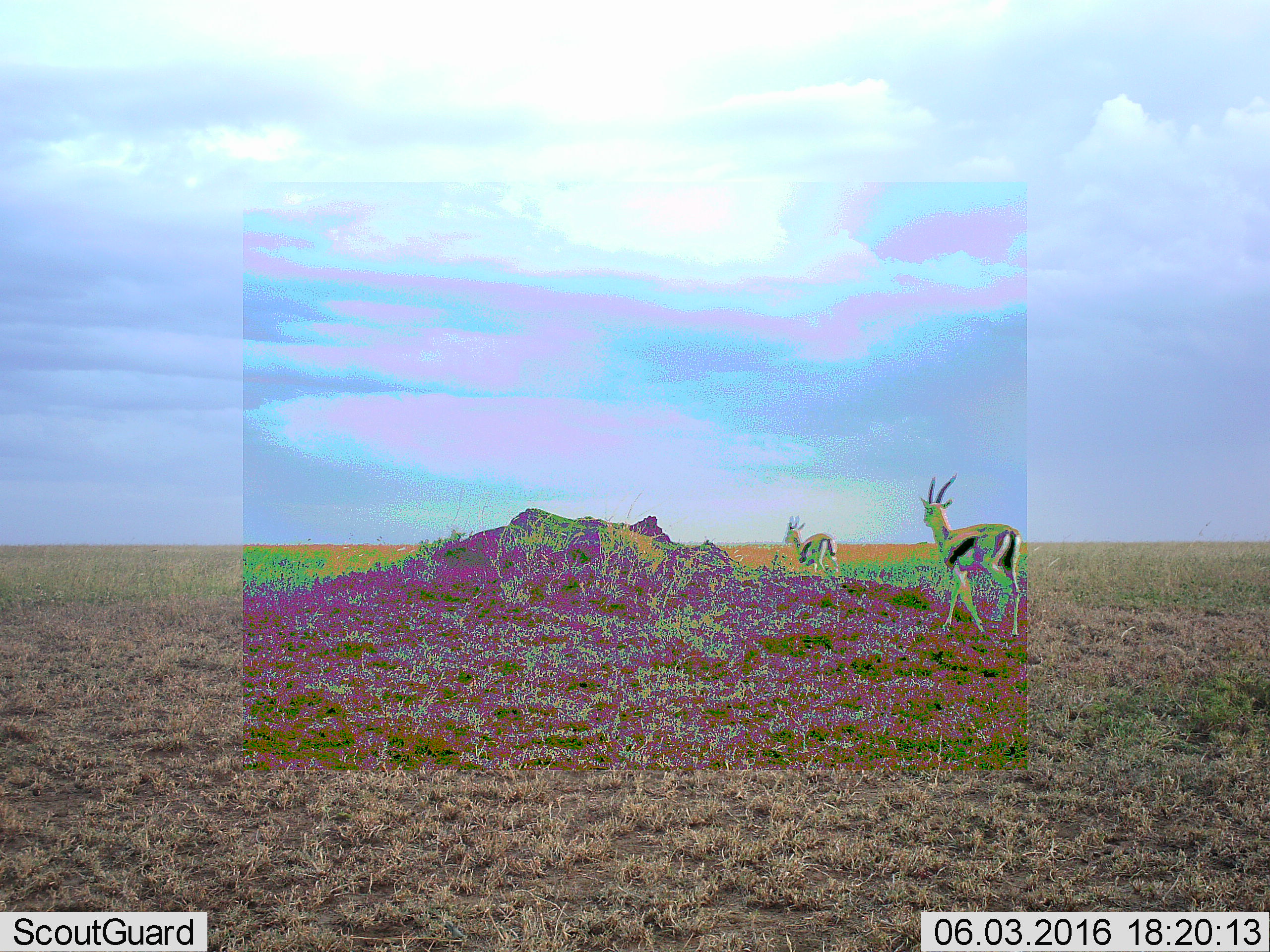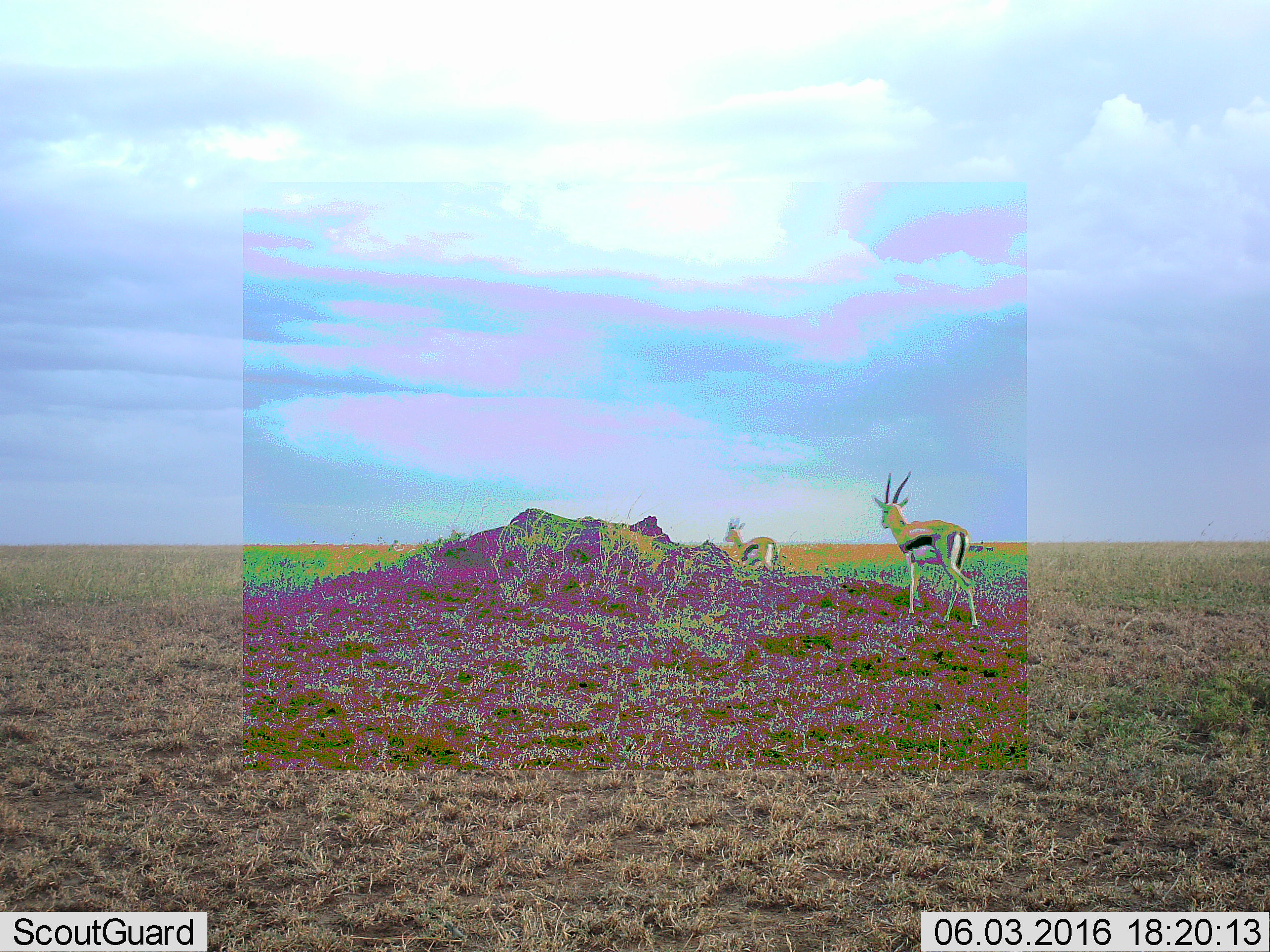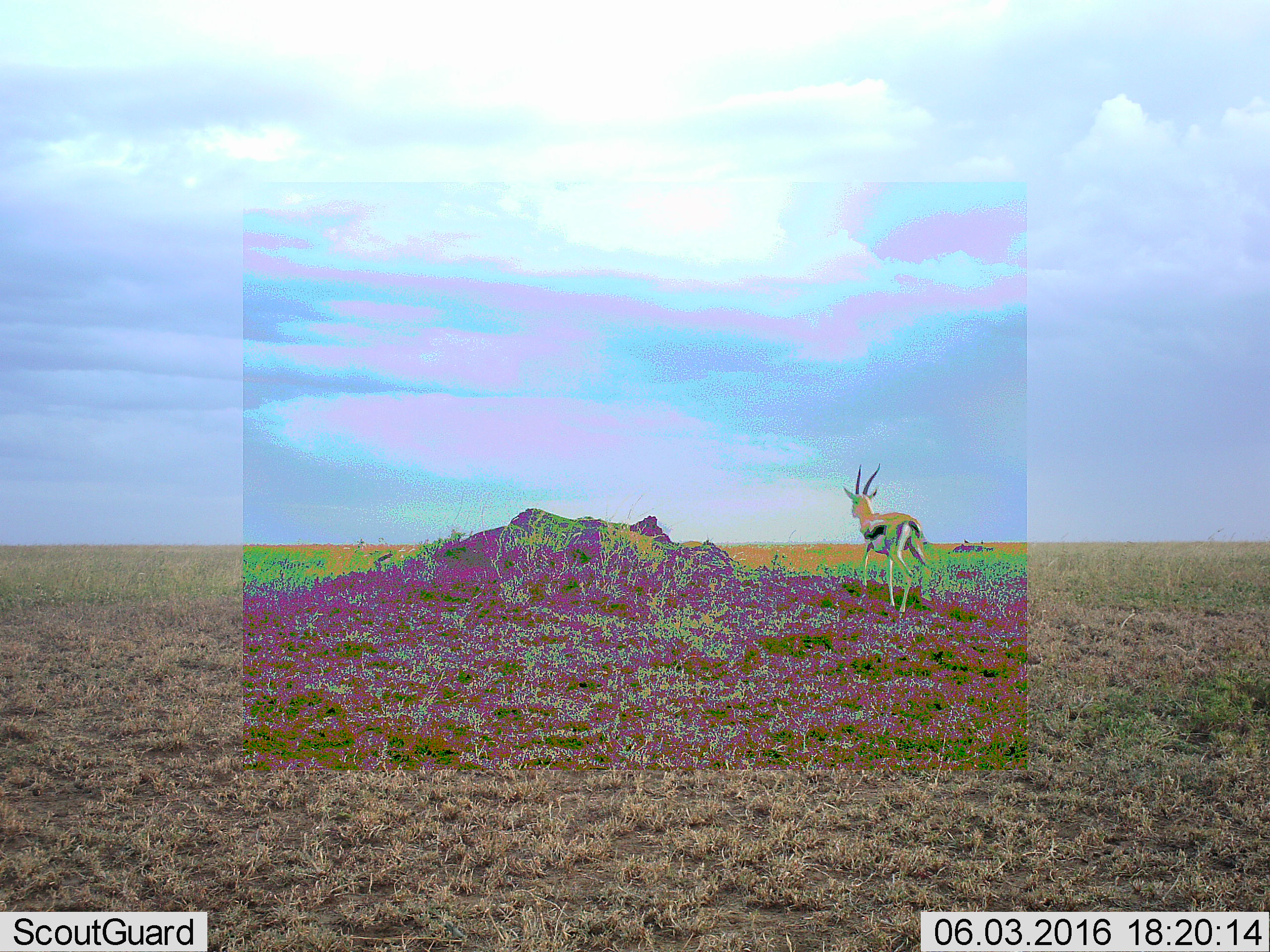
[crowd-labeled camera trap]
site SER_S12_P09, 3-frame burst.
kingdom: Animalia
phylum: Chordata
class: Mammalia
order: Artiodactyla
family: Bovidae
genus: Eudorcas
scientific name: Eudorcas thomsonii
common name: thomson's gazelle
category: gazellethomsons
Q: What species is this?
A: Gazellethomsons (thomson's gazelle) (Eudorcas thomsonii).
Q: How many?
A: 2.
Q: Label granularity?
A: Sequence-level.